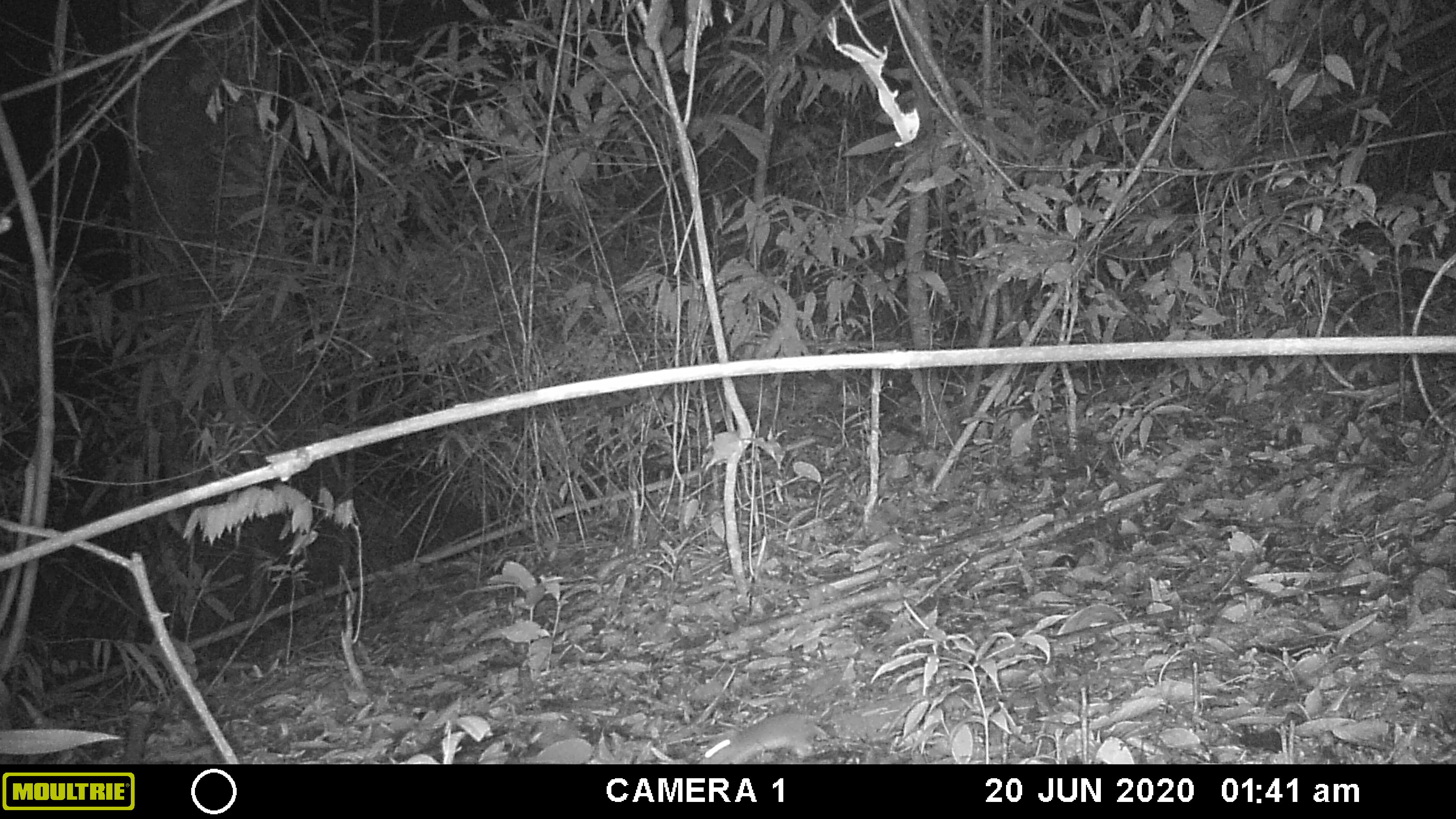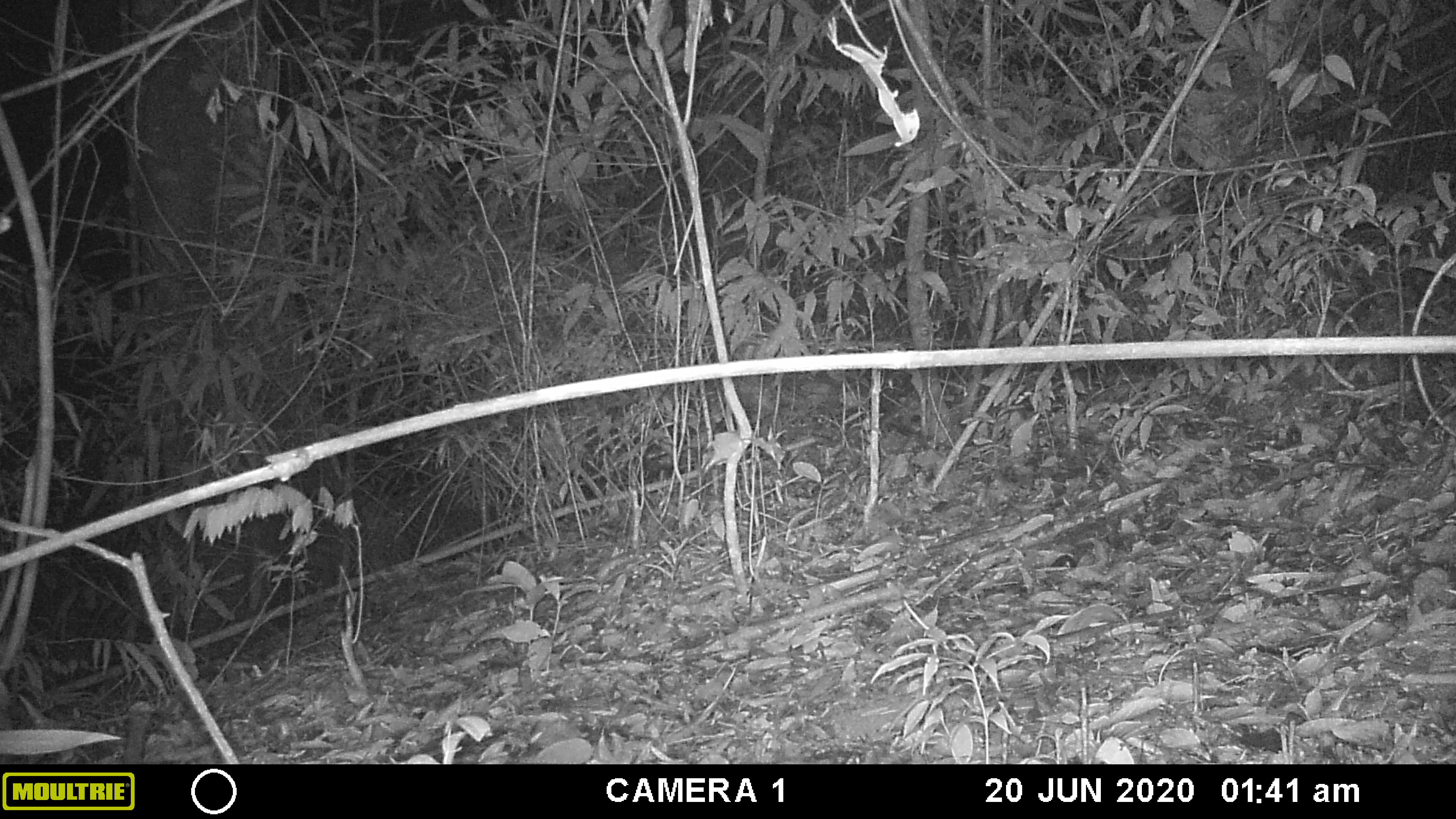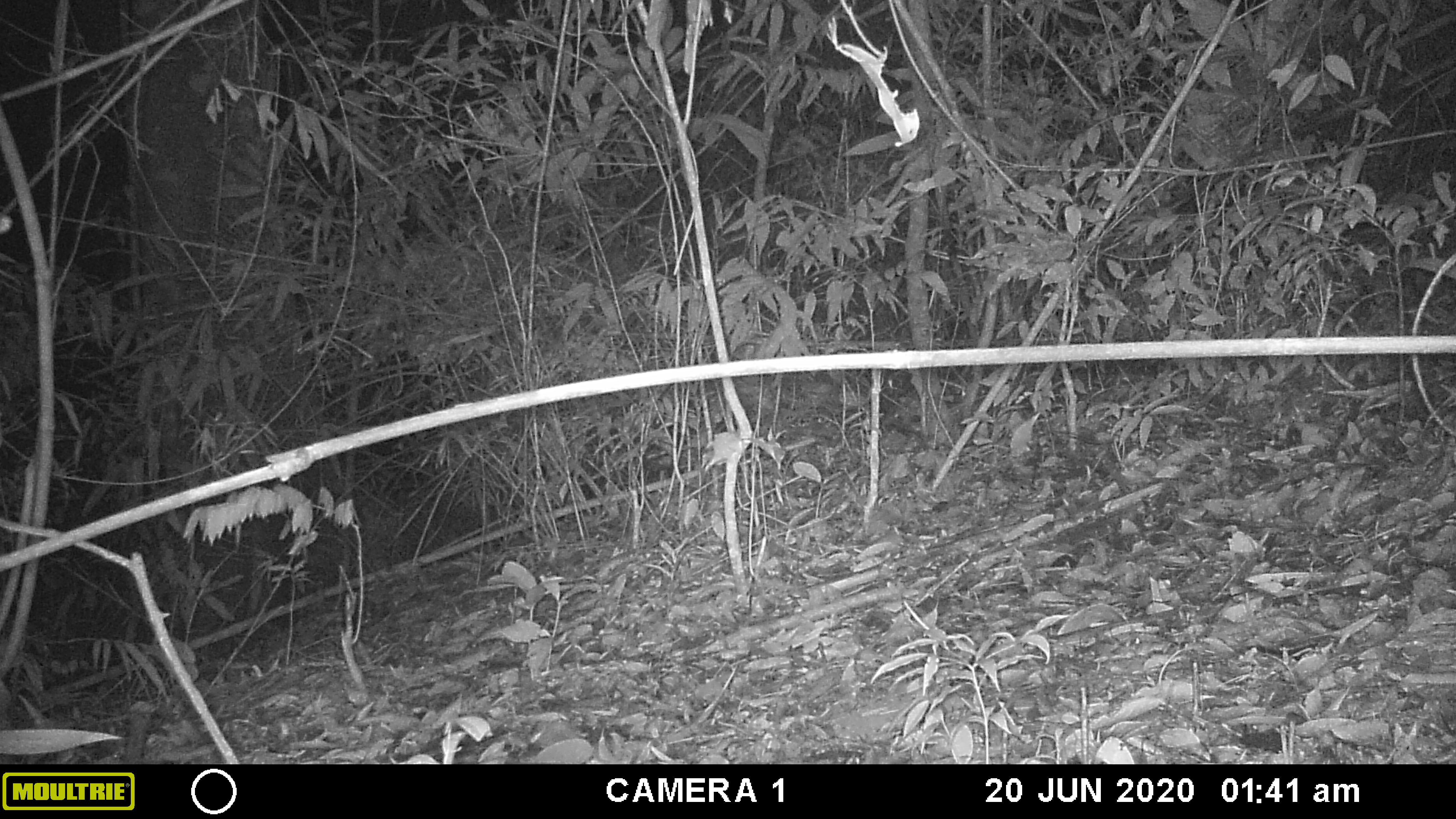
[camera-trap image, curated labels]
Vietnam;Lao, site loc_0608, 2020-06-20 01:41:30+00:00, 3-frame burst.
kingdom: Animalia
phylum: Chordata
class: Mammalia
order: Rodentia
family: Muridae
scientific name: Muridae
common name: old-world mice and rats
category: unidentified murid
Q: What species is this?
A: Unidentified murid (old-world mice and rats) (Muridae).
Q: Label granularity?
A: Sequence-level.